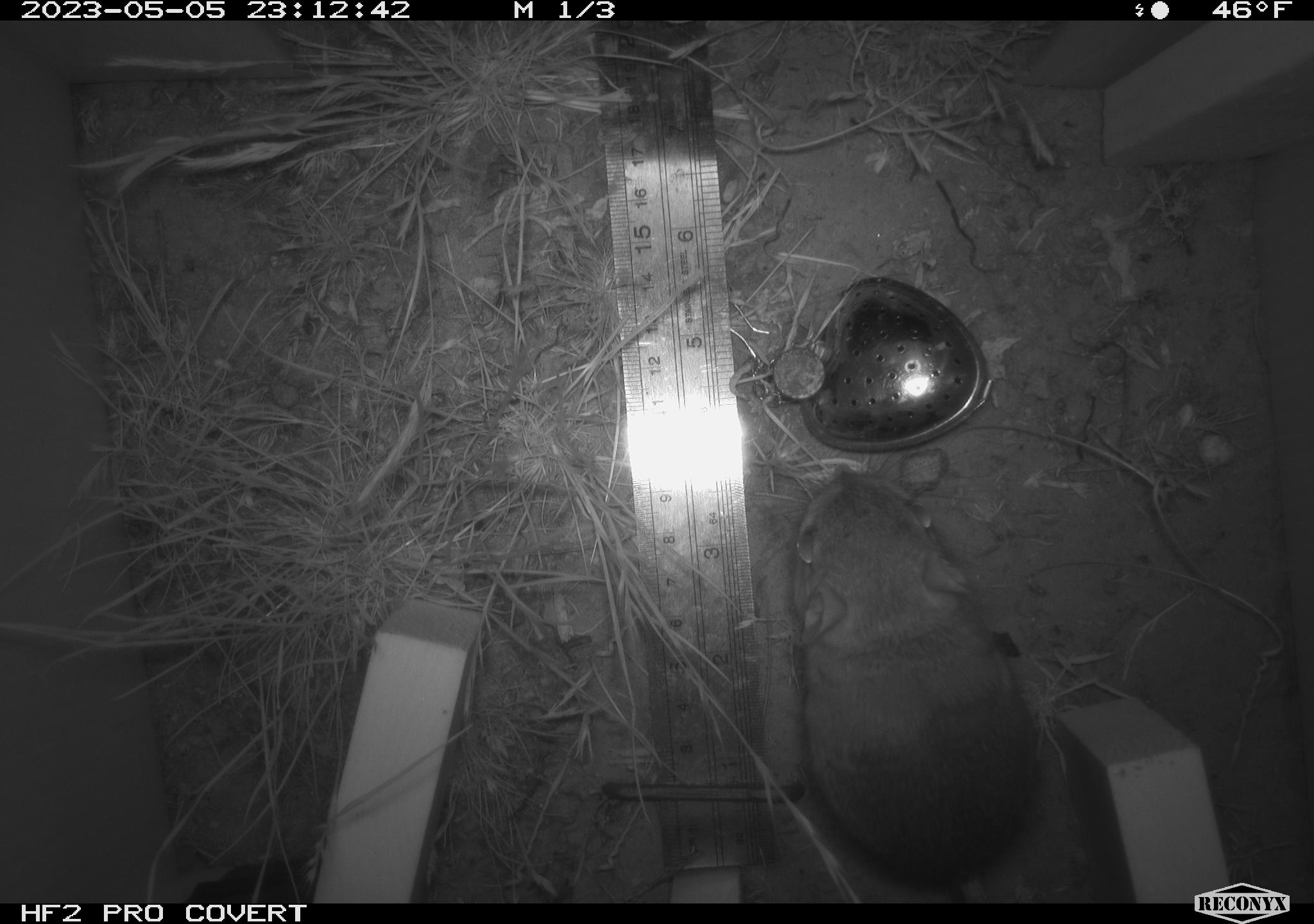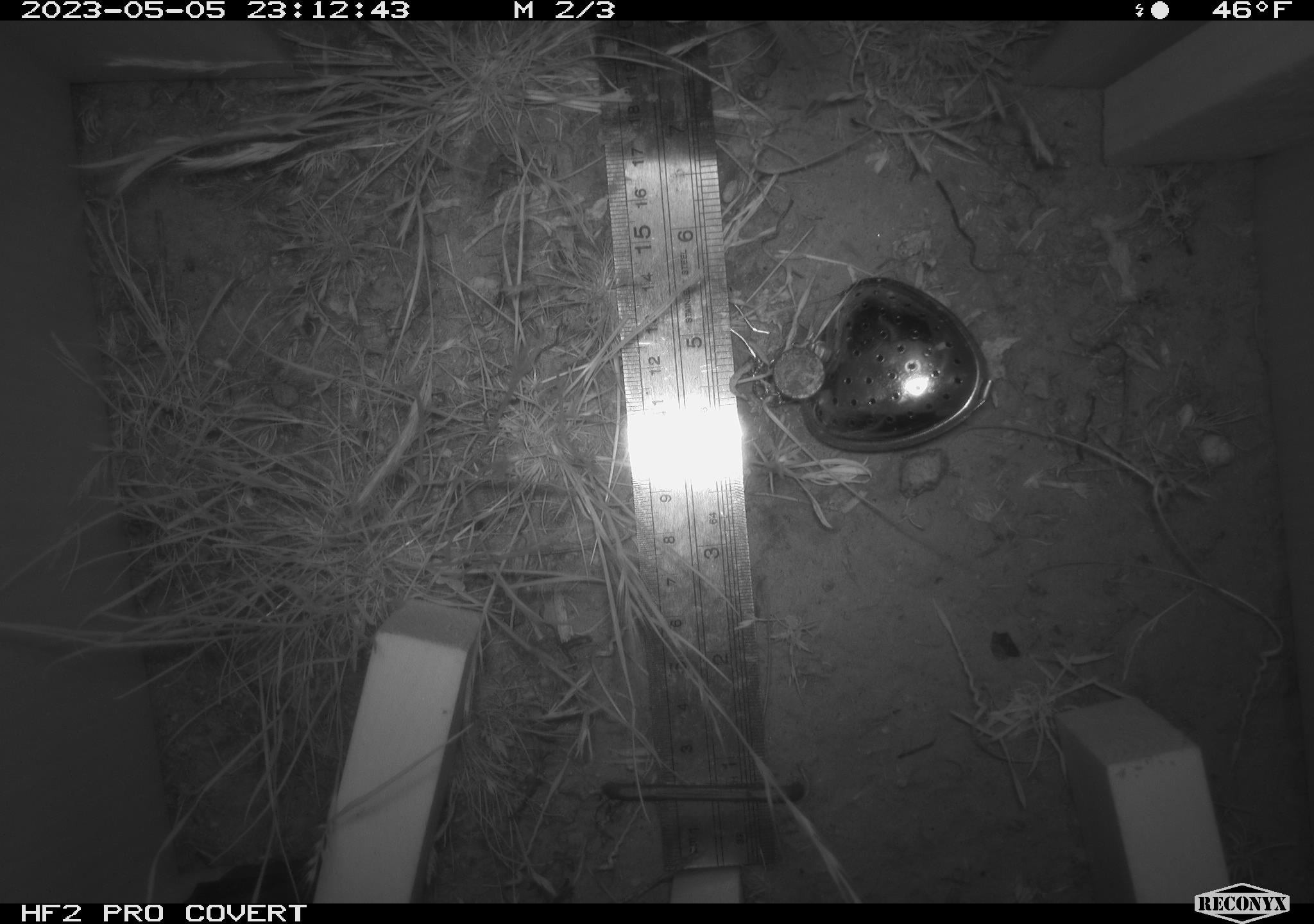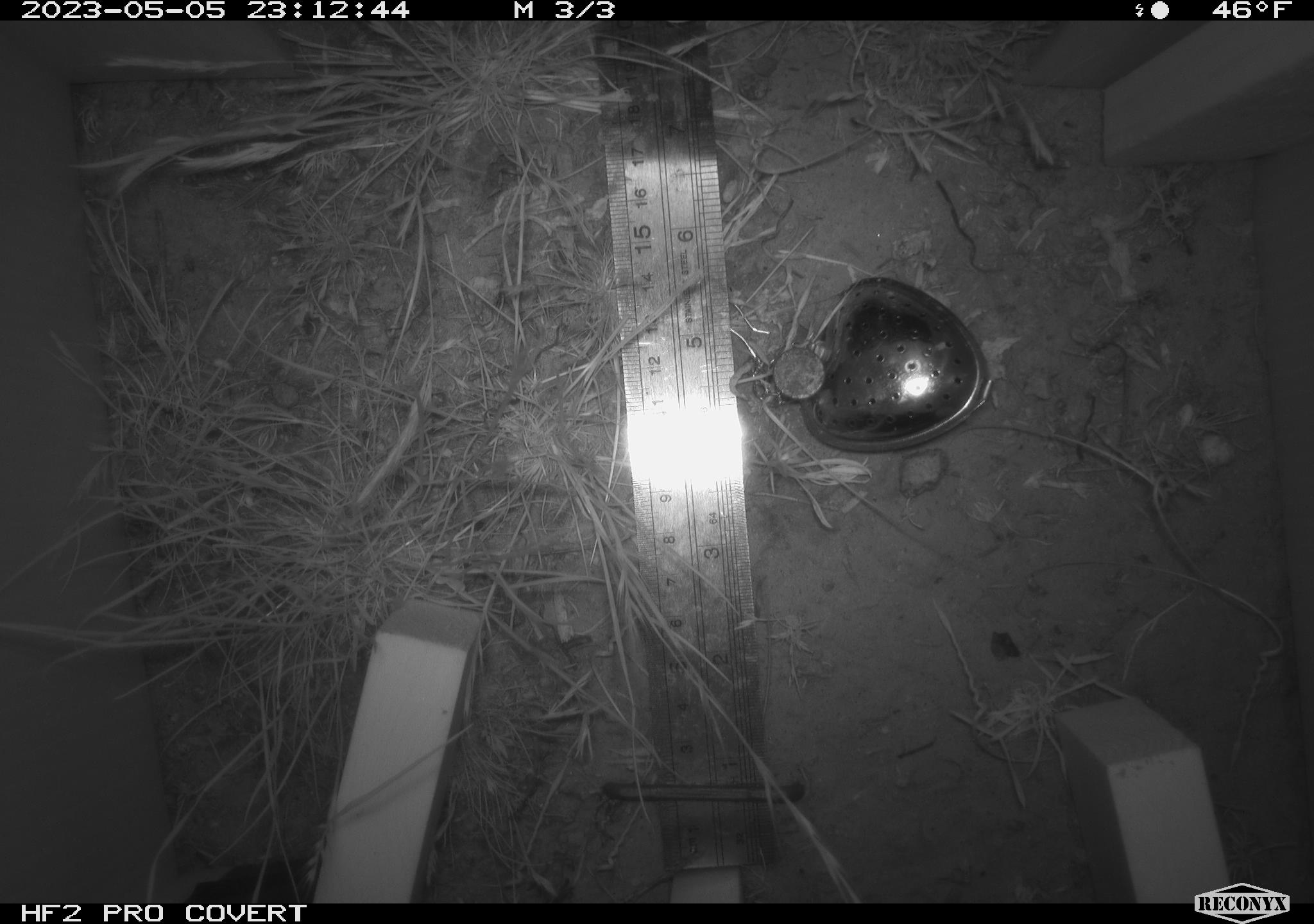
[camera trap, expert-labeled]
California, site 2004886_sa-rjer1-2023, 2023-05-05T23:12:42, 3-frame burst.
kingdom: Animalia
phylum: Chordata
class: Mammalia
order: Rodentia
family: Heteromyidae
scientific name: Heteromyidae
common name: kangaroo rats and pocket mice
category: heteromyidae family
Heteromyidae family (kangaroo rats and pocket mice) (Heteromyidae).